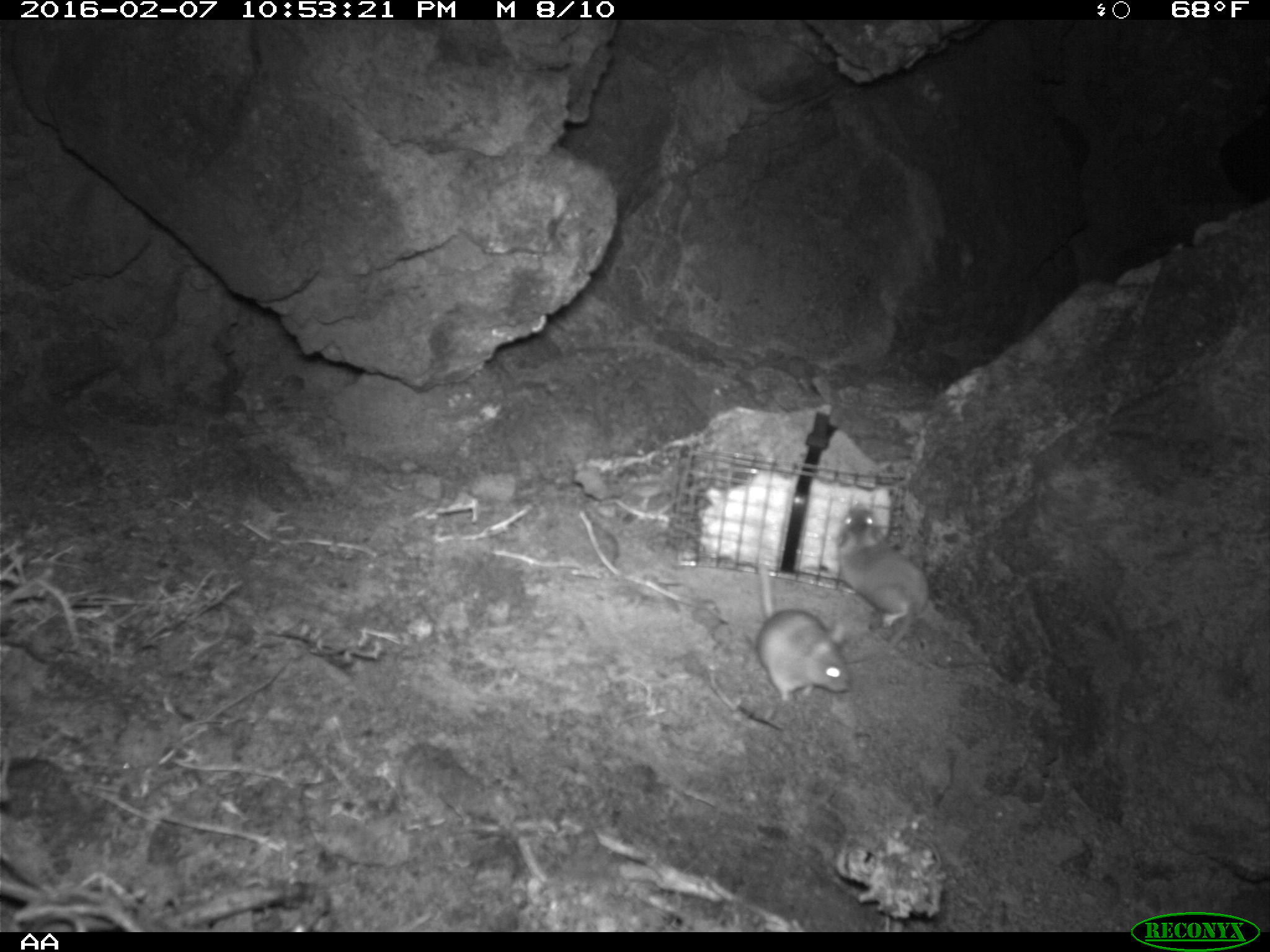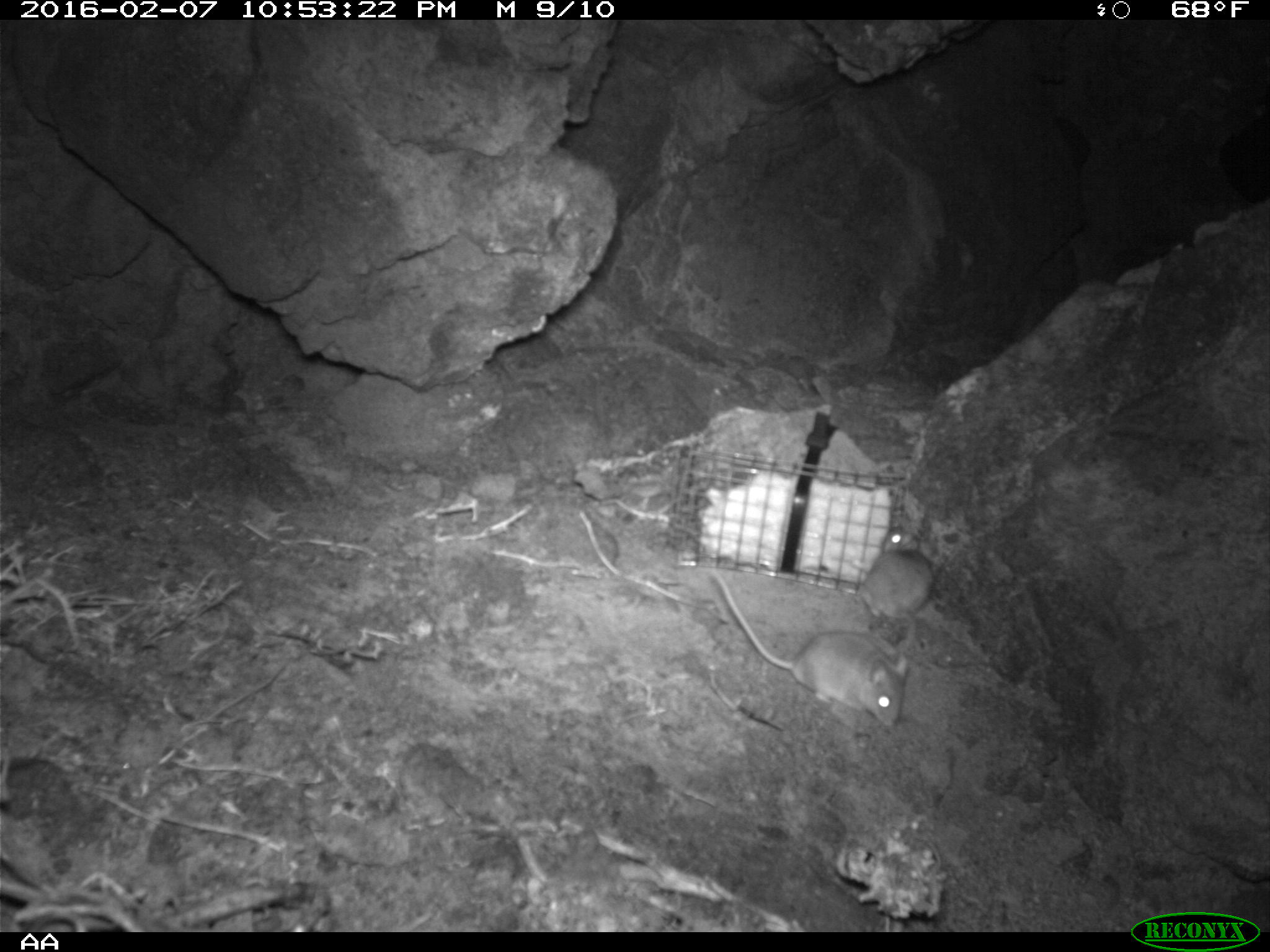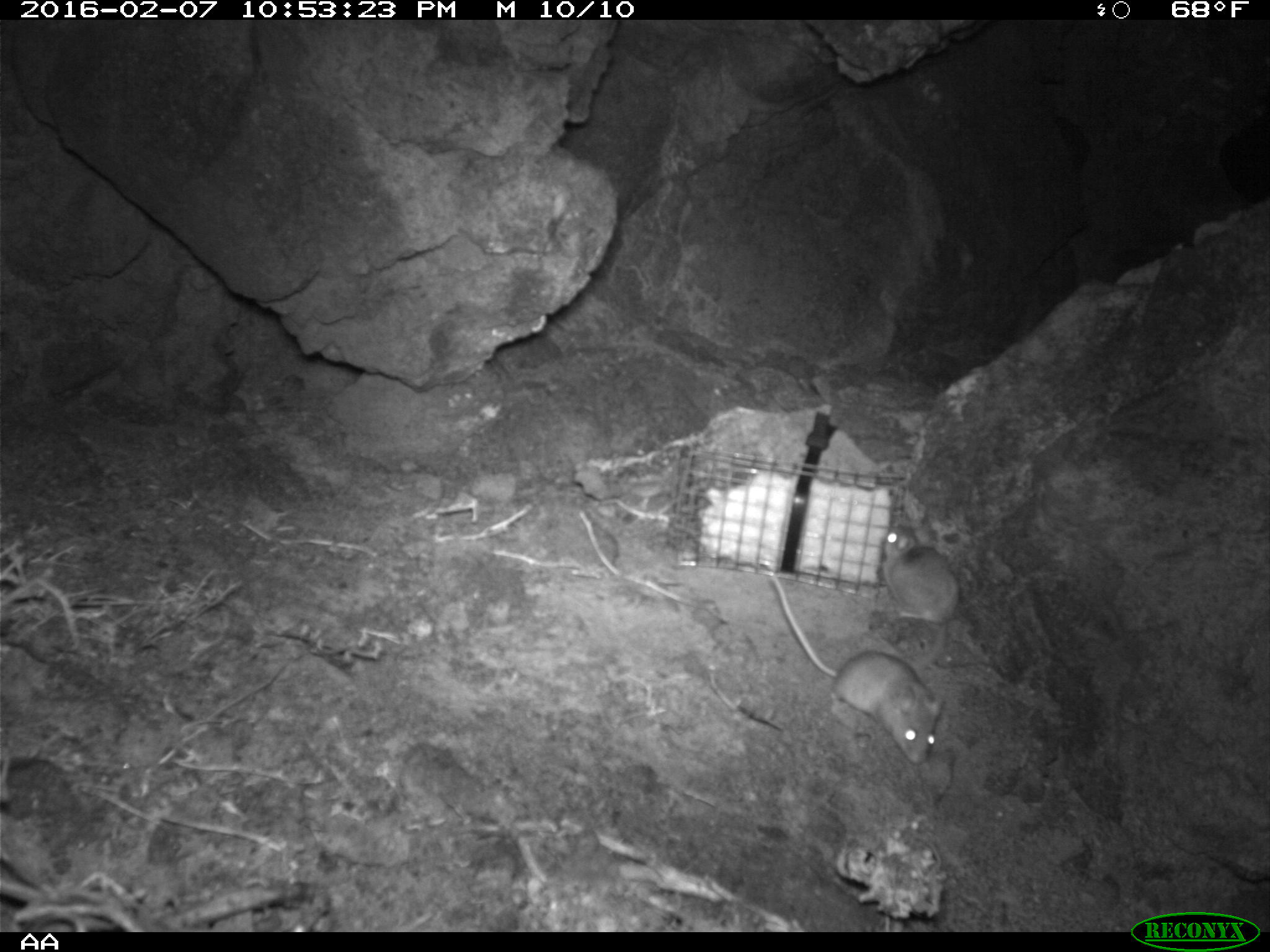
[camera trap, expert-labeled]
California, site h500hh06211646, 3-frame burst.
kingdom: Animalia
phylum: Chordata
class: Mammalia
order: Rodentia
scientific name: Rodentia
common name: rodent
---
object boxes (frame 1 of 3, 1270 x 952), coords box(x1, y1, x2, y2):
rodent: box(835, 503, 931, 657); box(753, 561, 851, 703)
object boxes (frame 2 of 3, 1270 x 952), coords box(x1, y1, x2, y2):
rodent: box(708, 568, 907, 731); box(854, 527, 937, 625)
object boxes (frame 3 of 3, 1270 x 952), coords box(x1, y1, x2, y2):
rodent: box(768, 576, 944, 762); box(869, 519, 962, 665)